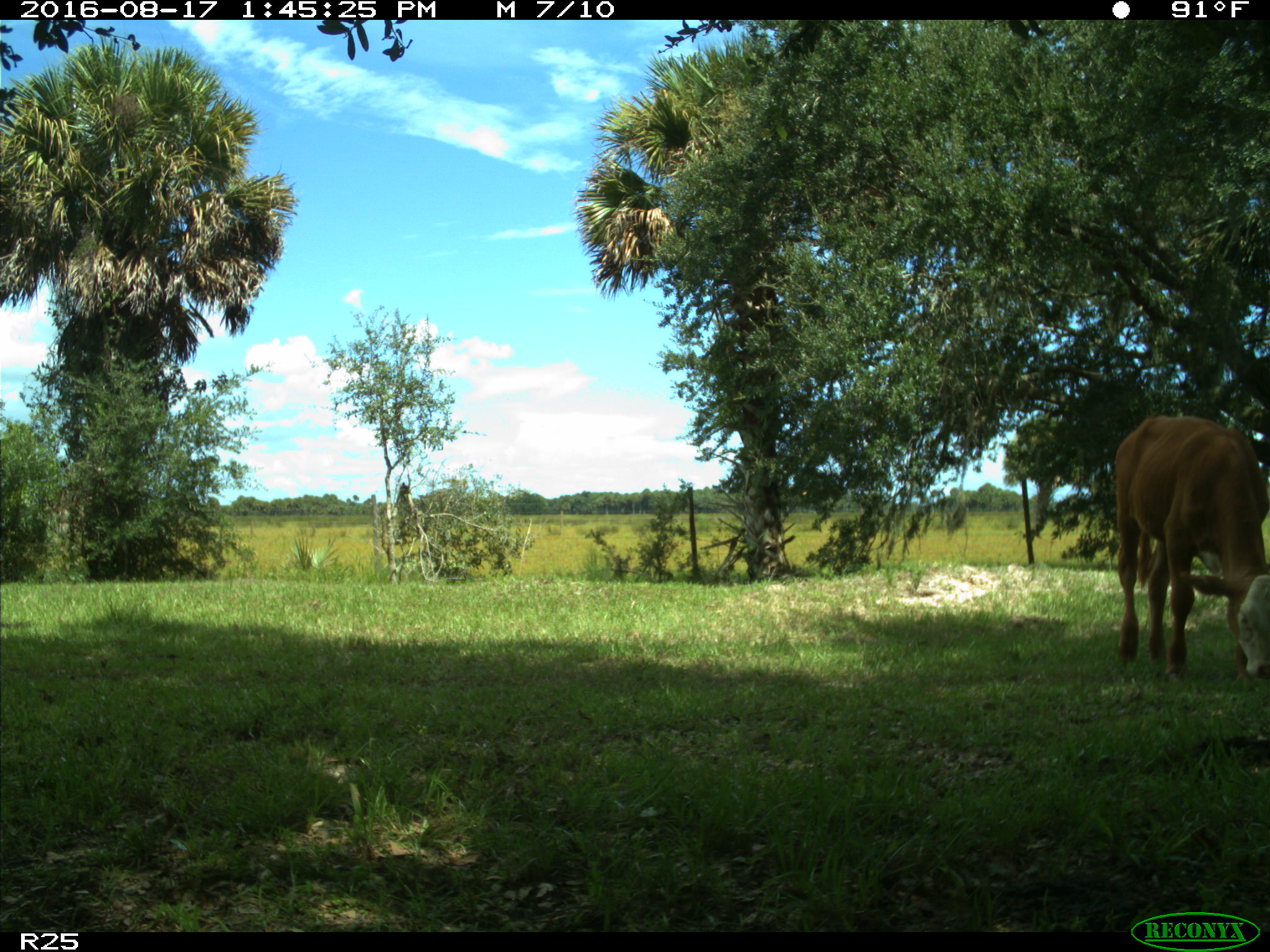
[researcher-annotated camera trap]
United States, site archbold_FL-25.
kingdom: Animalia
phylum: Chordata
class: Mammalia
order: Artiodactyla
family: Bovidae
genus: Bos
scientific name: Bos taurus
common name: domestic cow